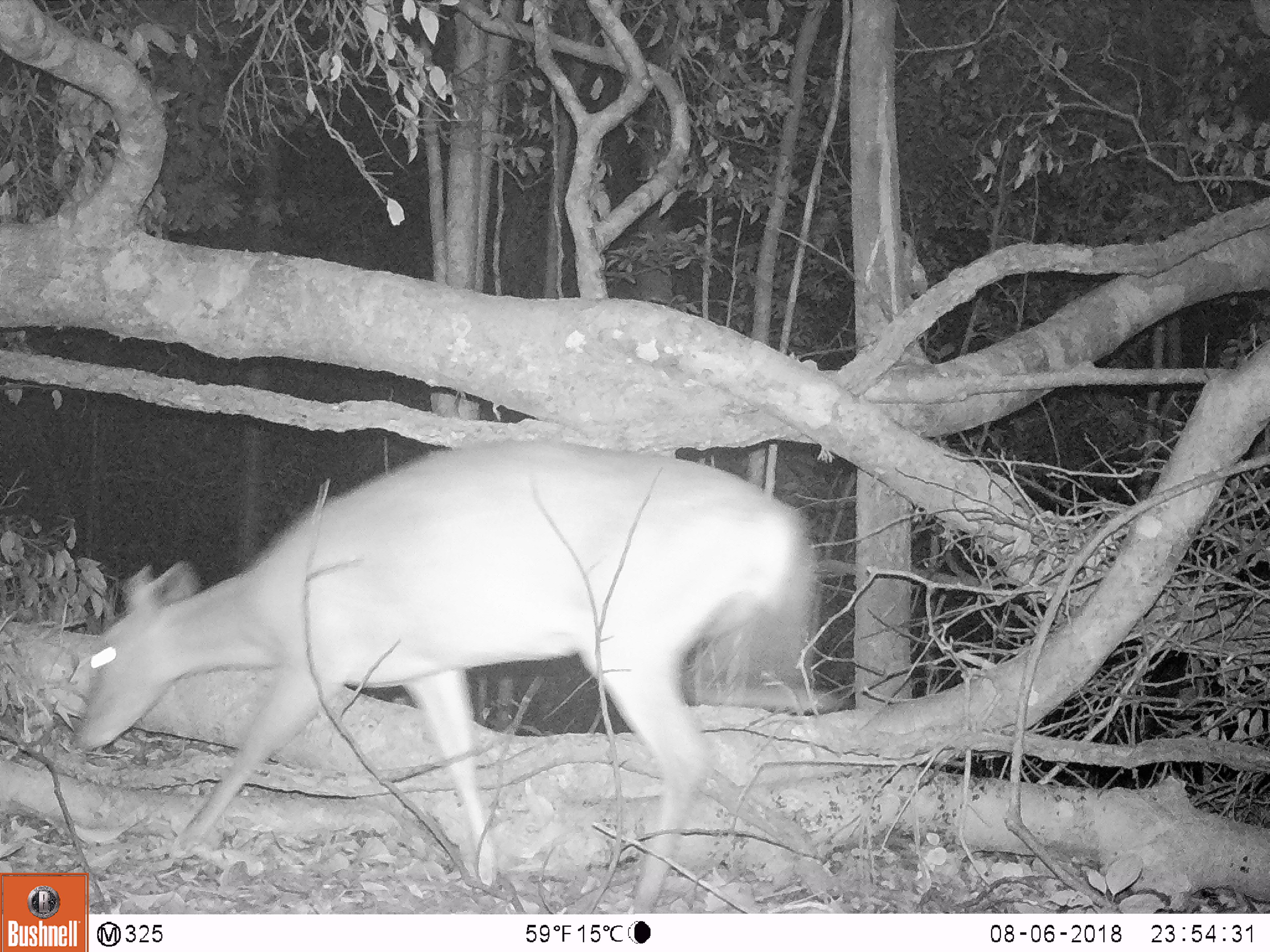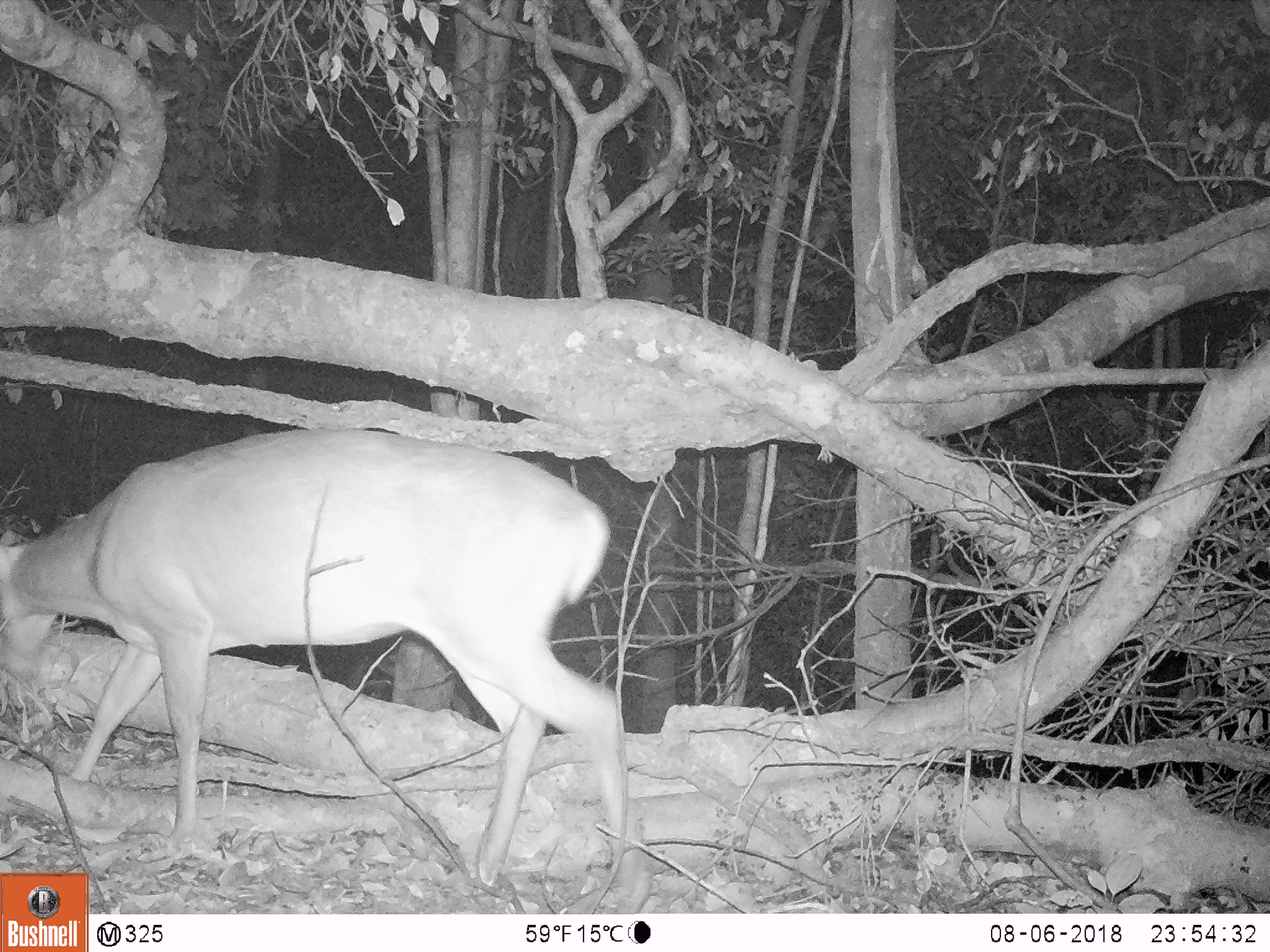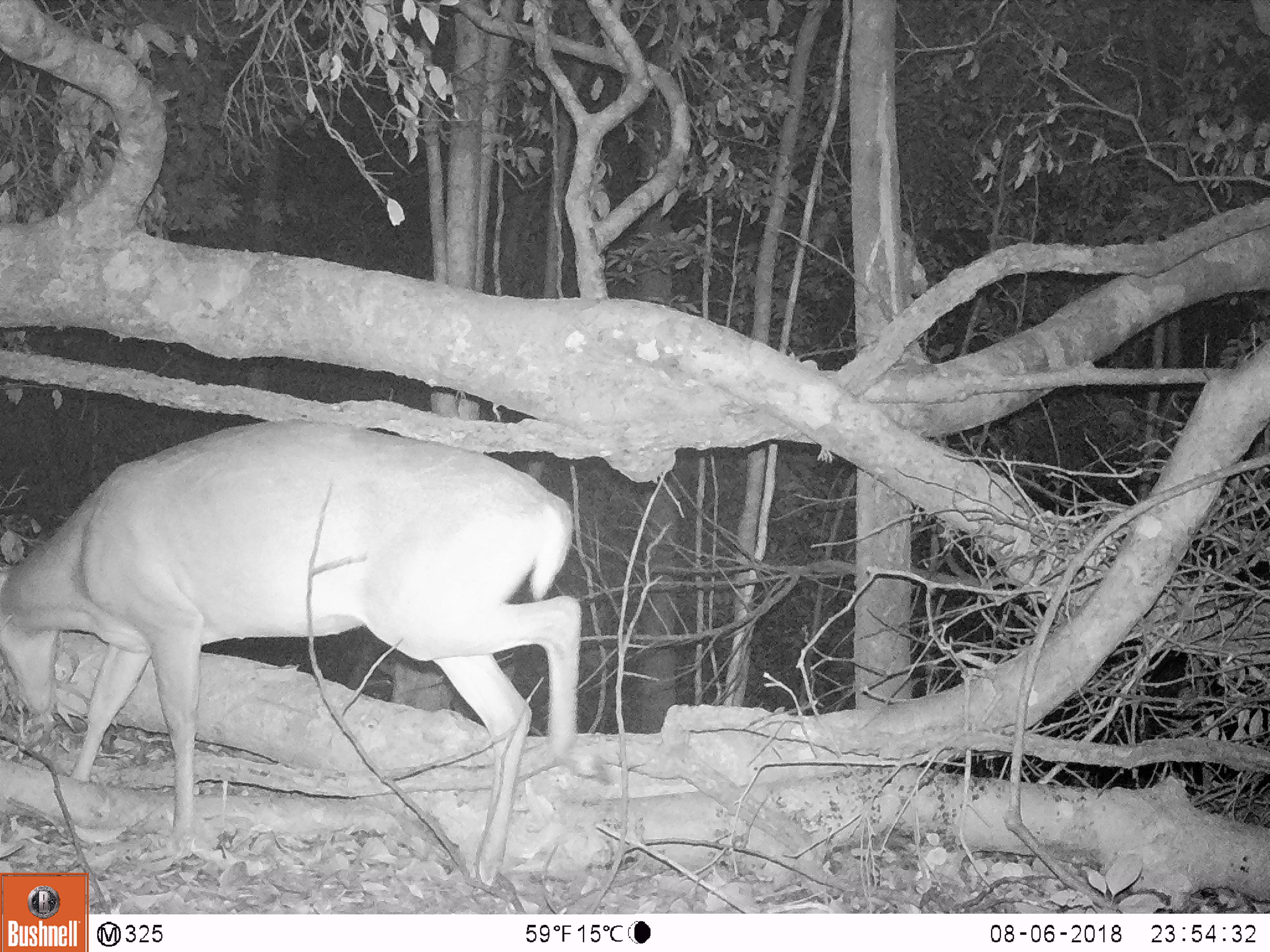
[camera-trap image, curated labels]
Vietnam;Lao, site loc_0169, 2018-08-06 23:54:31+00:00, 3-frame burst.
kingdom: Animalia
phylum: Chordata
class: Mammalia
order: Artiodactyla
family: Cervidae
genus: Muntiacus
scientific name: Muntiacus vuquangensis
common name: large-antlered muntjac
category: large antlered muntjac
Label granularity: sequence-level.